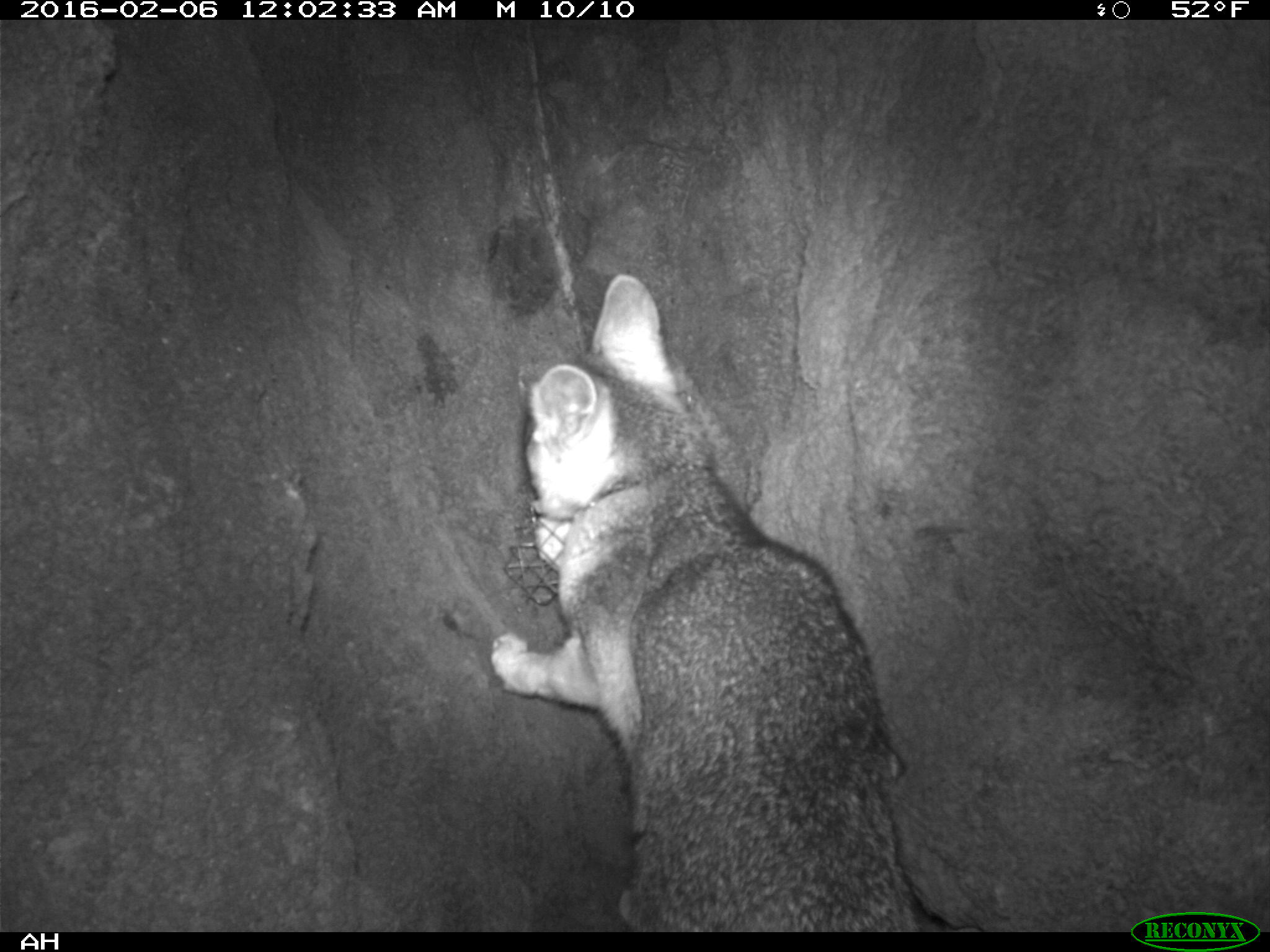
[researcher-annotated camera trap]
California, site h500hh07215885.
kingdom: Animalia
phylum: Chordata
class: Mammalia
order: Carnivora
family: Canidae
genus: Urocyon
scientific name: Urocyon littoralis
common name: island fox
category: fox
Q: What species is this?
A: Fox (island fox) (Urocyon littoralis).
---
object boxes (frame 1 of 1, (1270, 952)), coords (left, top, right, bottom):
fox: (491, 273, 978, 932)